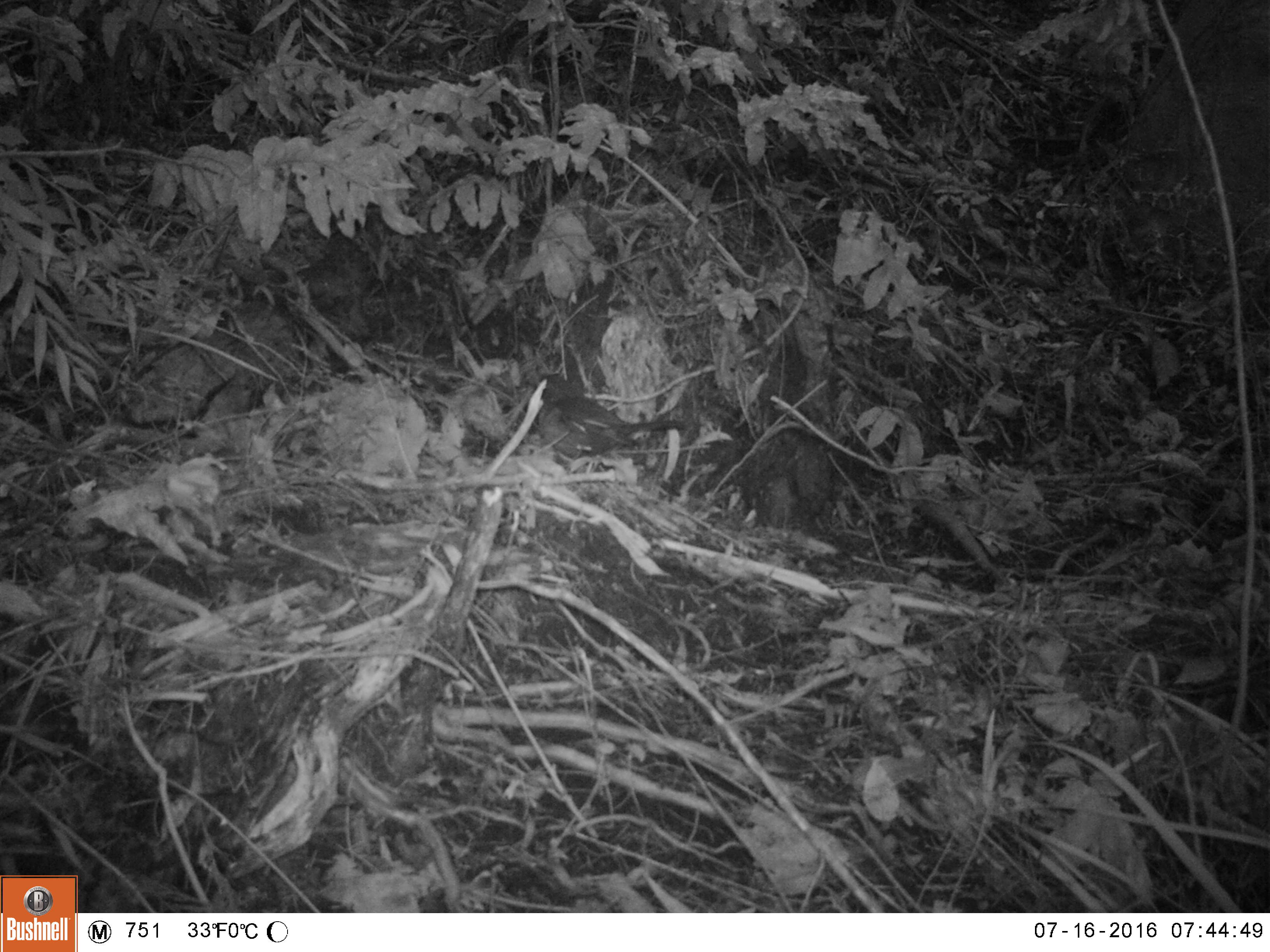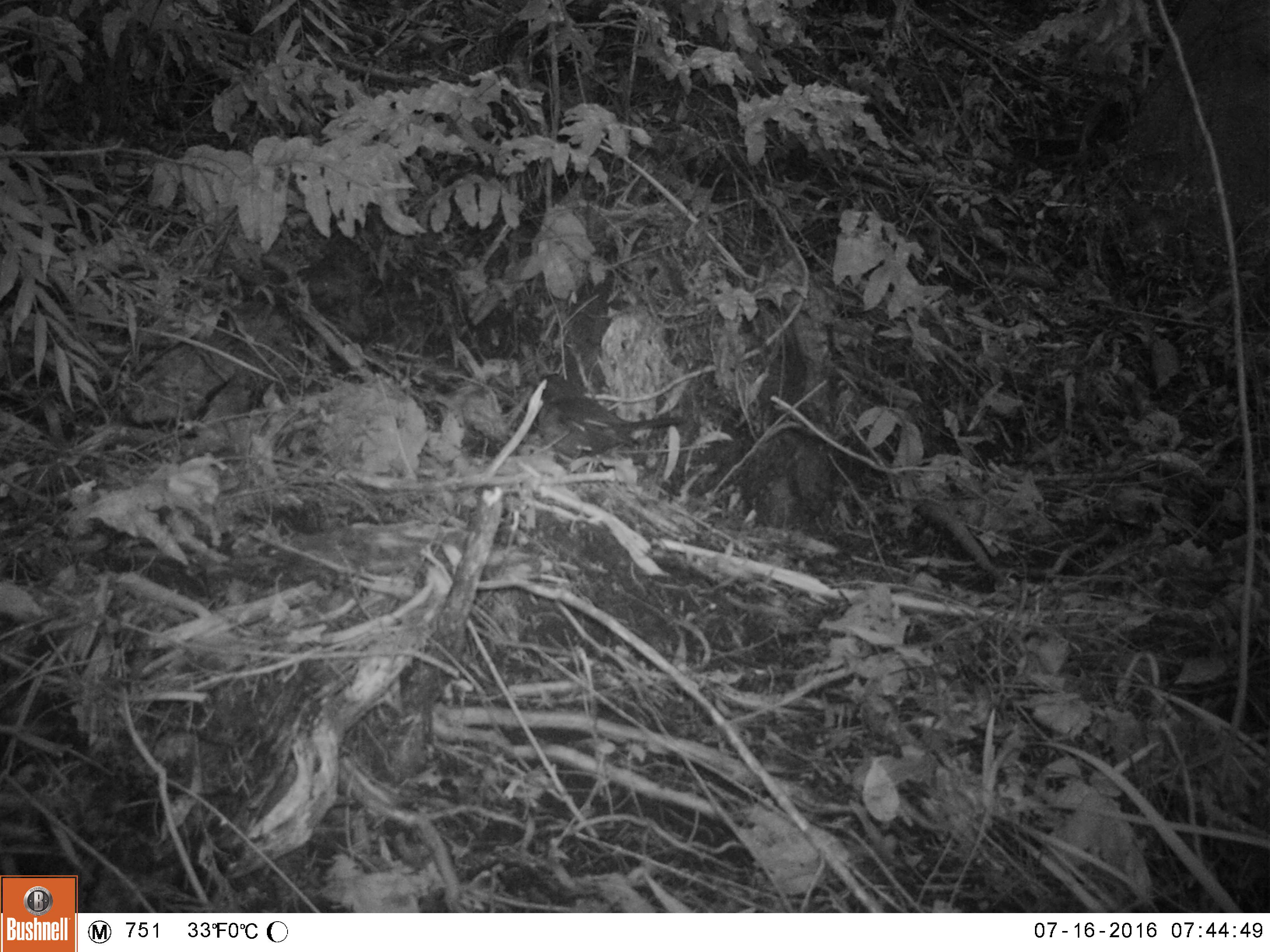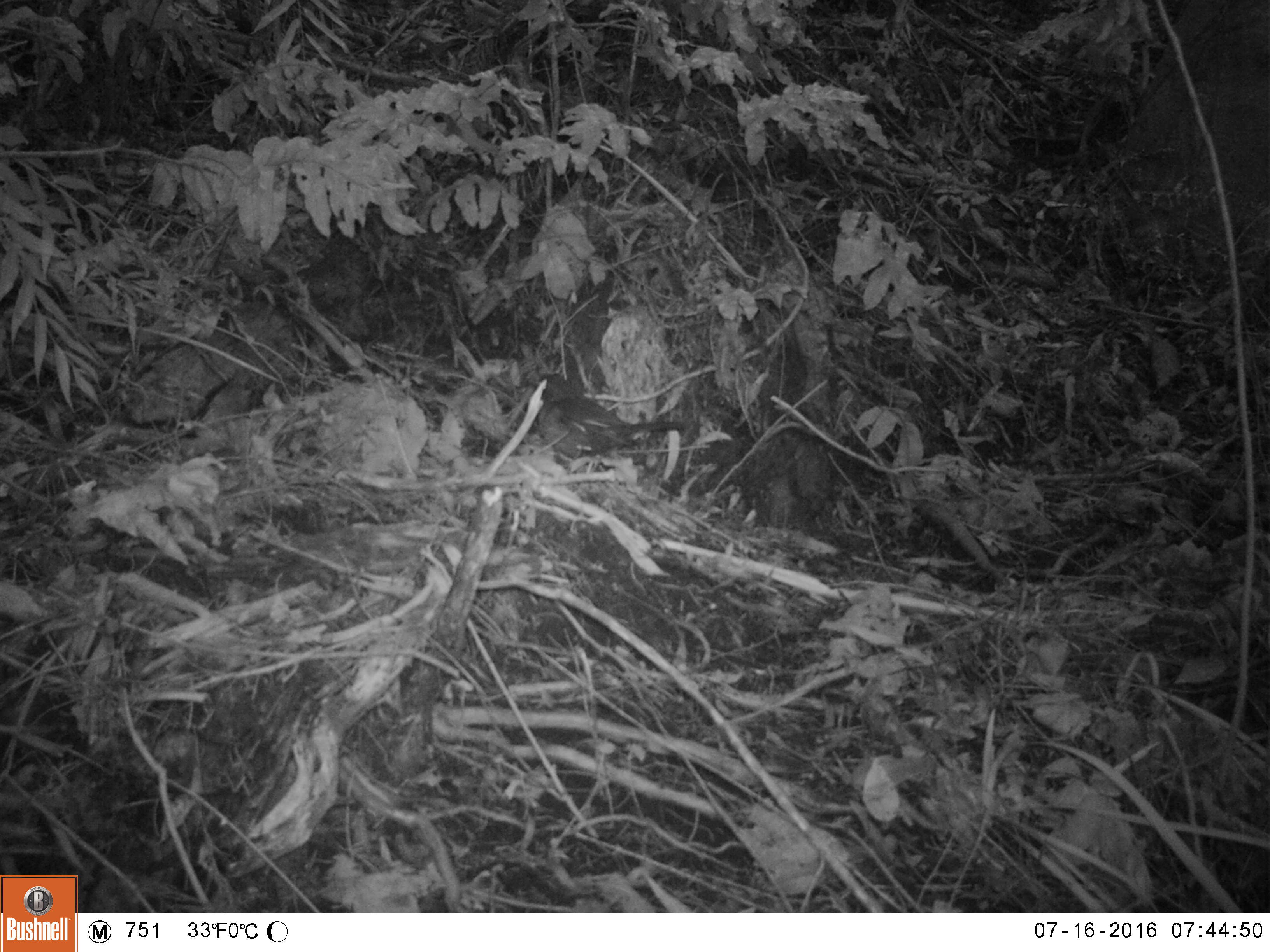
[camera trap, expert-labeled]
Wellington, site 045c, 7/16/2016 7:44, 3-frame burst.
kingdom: Animalia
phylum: Chordata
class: Aves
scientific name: Aves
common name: bird